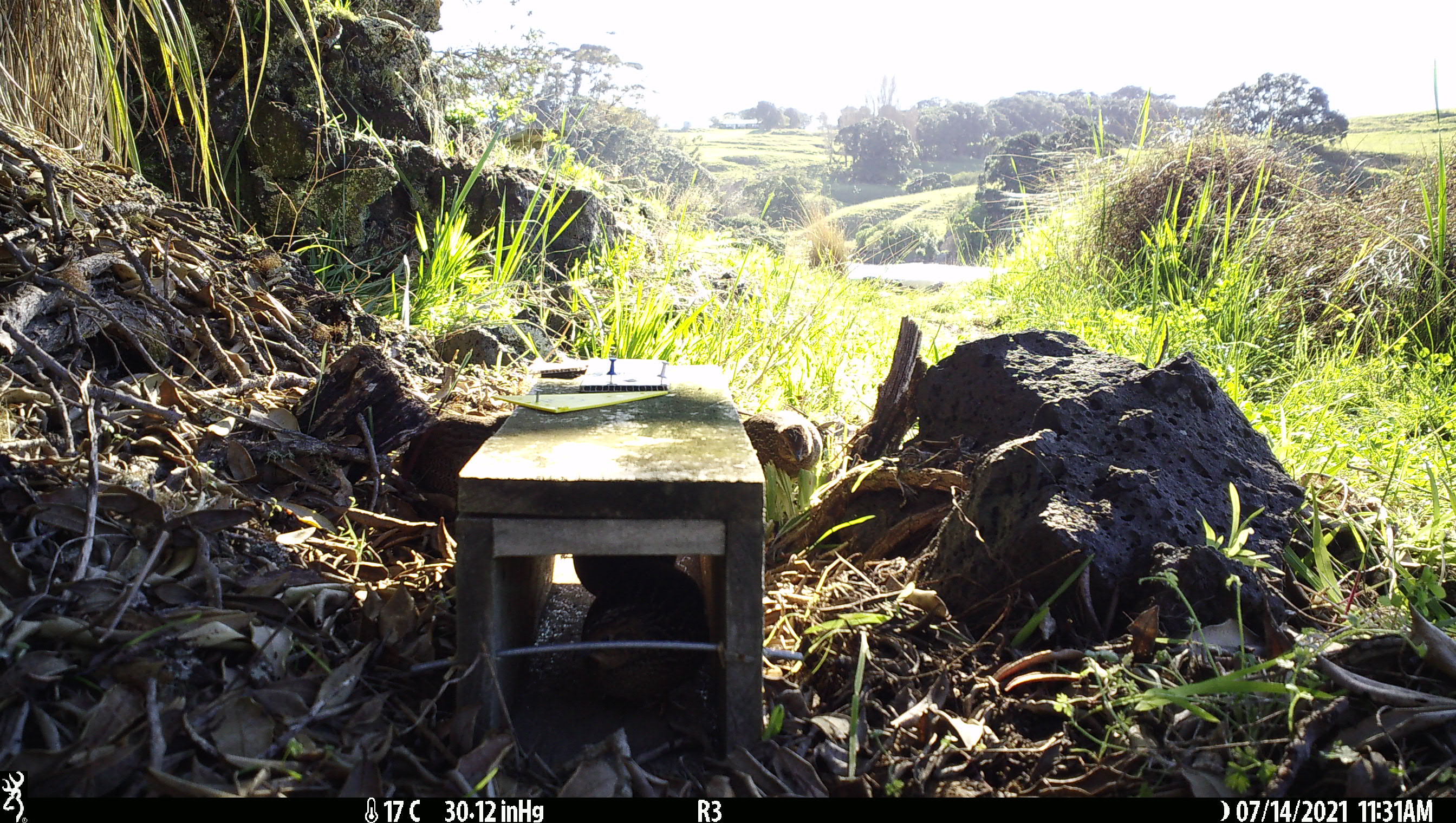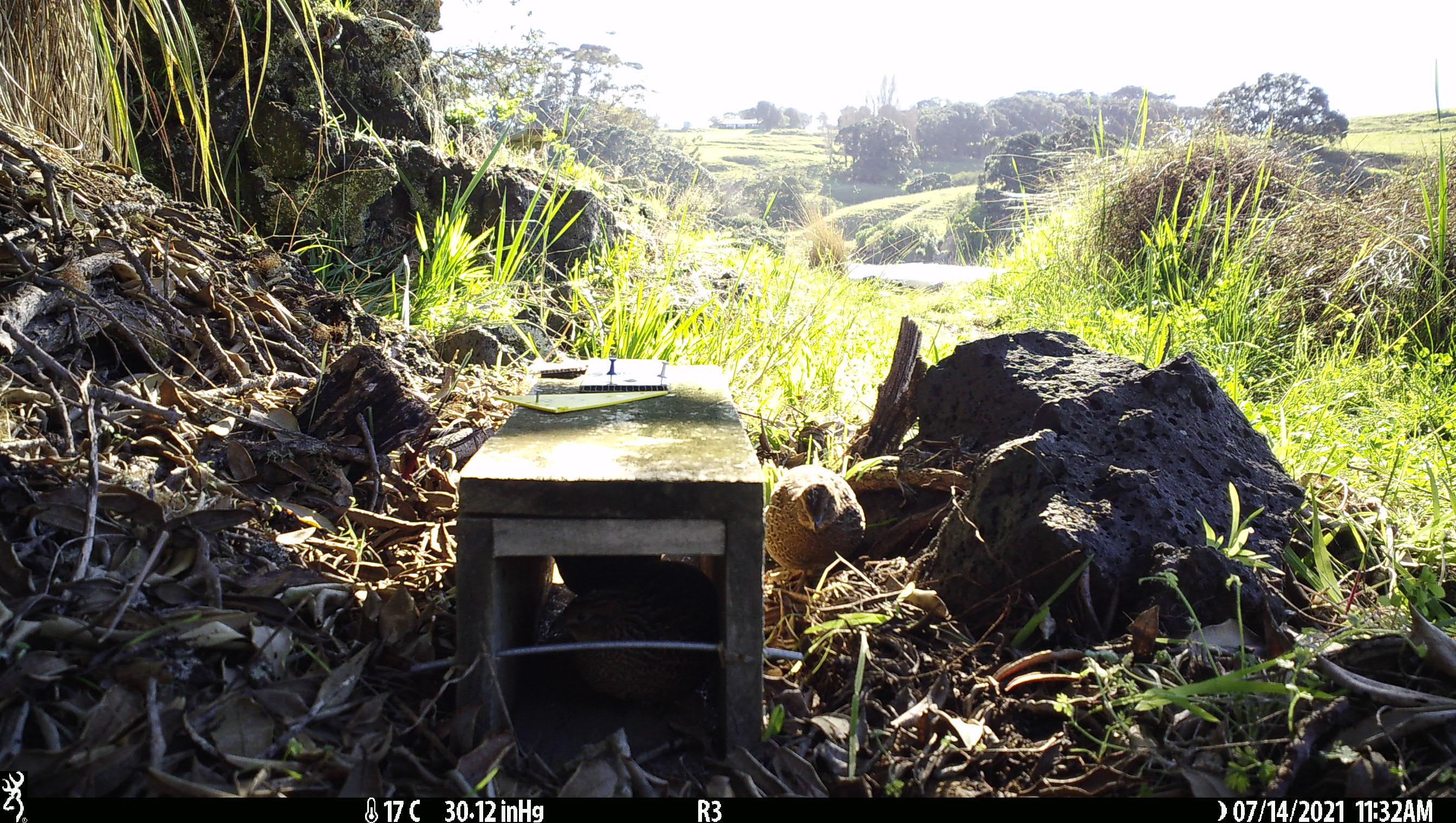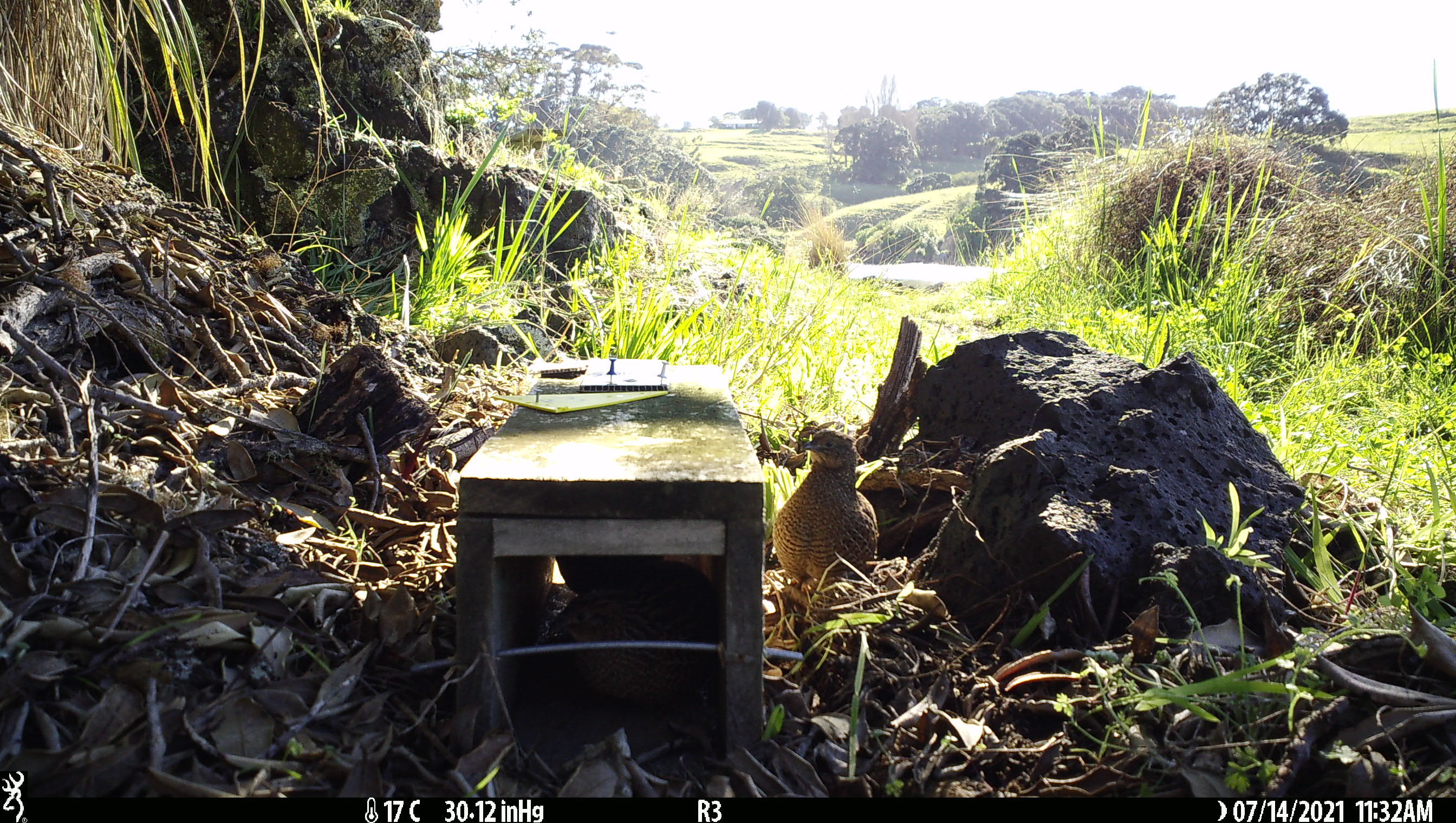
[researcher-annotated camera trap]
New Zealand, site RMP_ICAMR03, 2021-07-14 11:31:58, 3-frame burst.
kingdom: Animalia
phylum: Chordata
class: Aves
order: Galliformes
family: Phasianidae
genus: Synoicus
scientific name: Synoicus ypsilophorus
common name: brown quail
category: quail brown